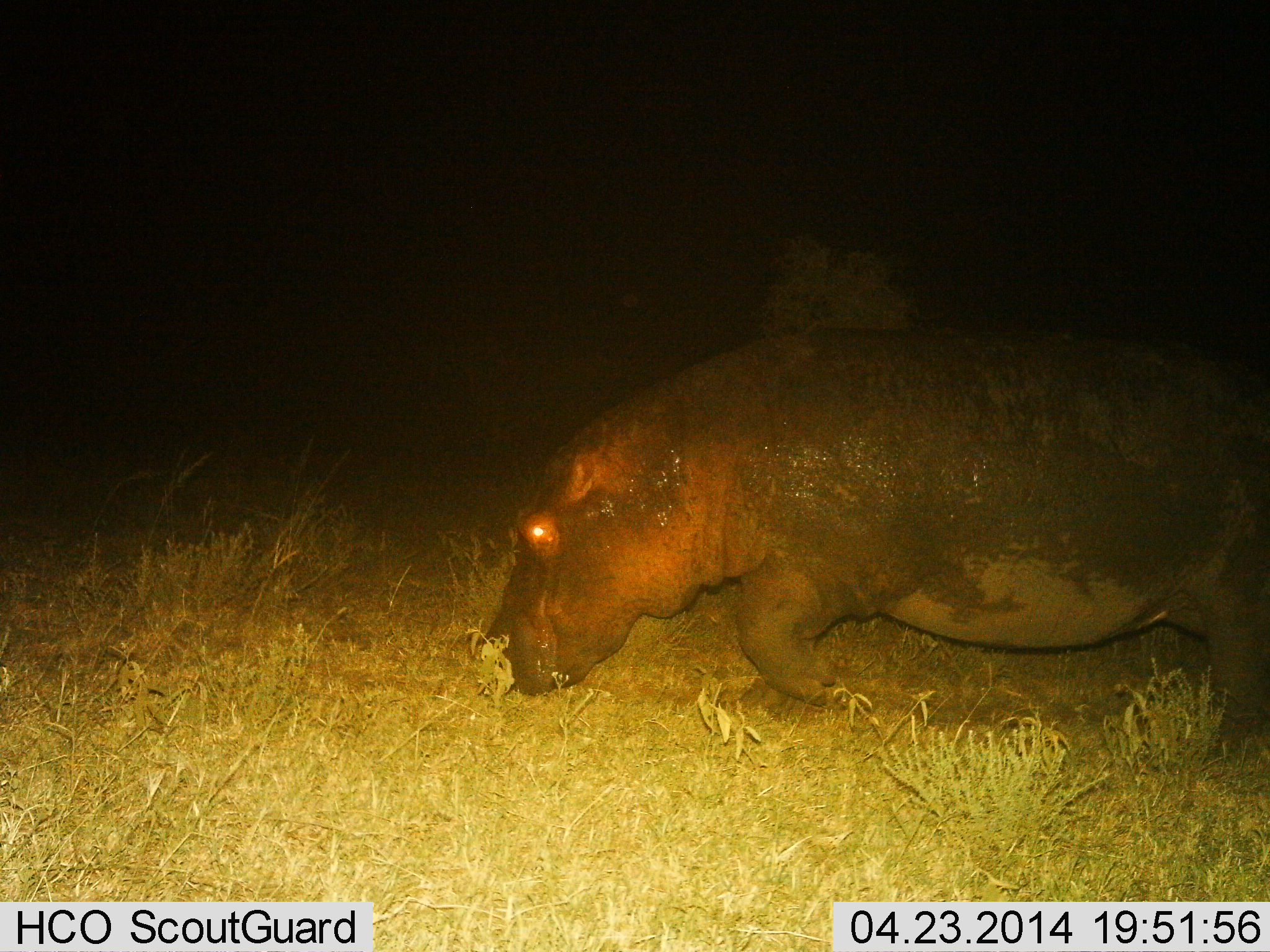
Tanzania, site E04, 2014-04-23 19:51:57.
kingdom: Animalia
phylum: Chordata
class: Mammalia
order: Artiodactyla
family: Hippopotamidae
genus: Hippopotamus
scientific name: Hippopotamus amphibius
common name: hippopotamus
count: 1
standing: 5%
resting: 0%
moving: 83%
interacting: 0%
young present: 0%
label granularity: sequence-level